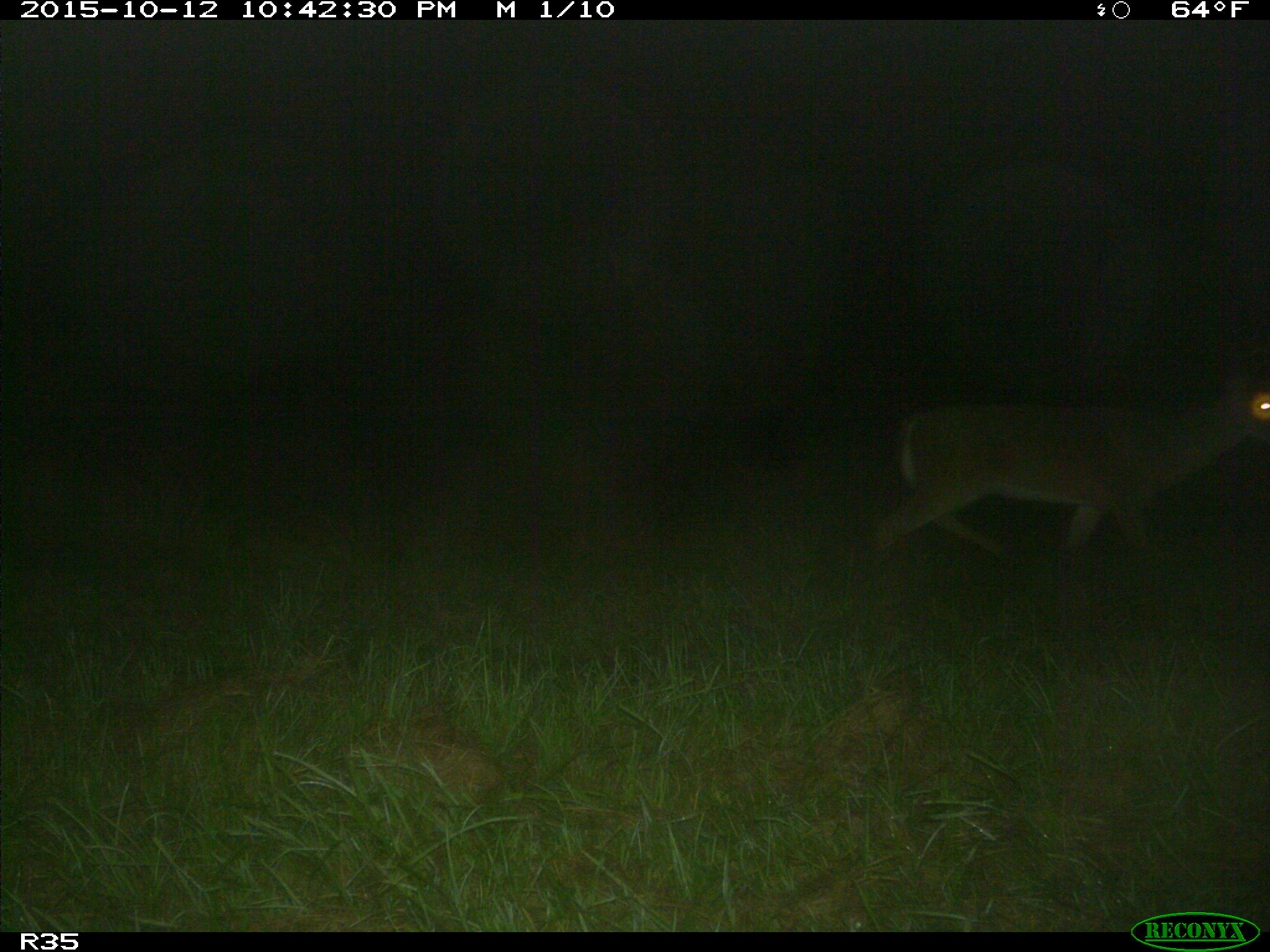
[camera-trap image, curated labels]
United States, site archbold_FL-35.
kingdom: Animalia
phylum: Chordata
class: Mammalia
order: Artiodactyla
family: Cervidae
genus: Odocoileus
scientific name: Odocoileus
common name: deer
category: unidentified deer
Unidentified deer (deer) (Odocoileus).